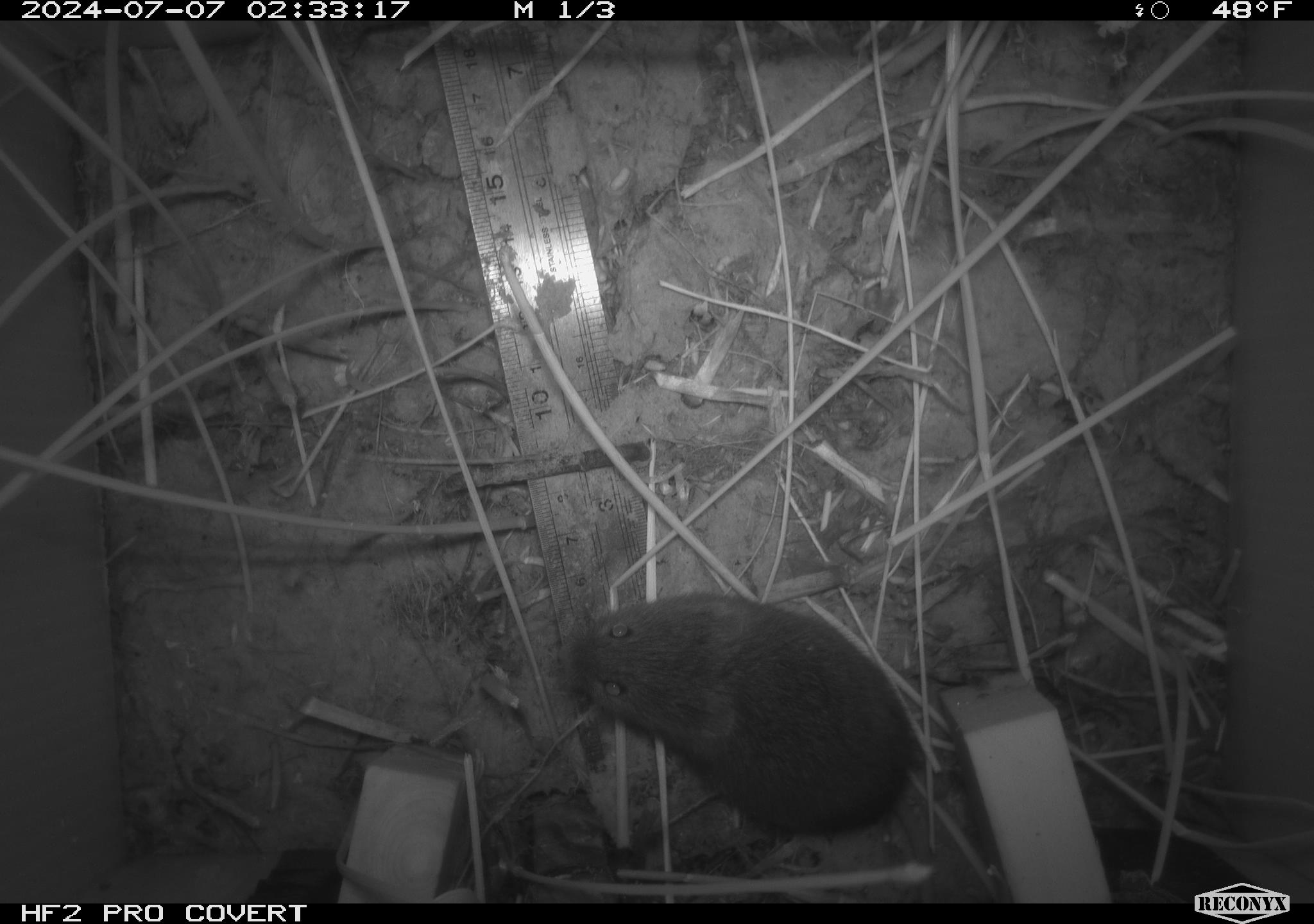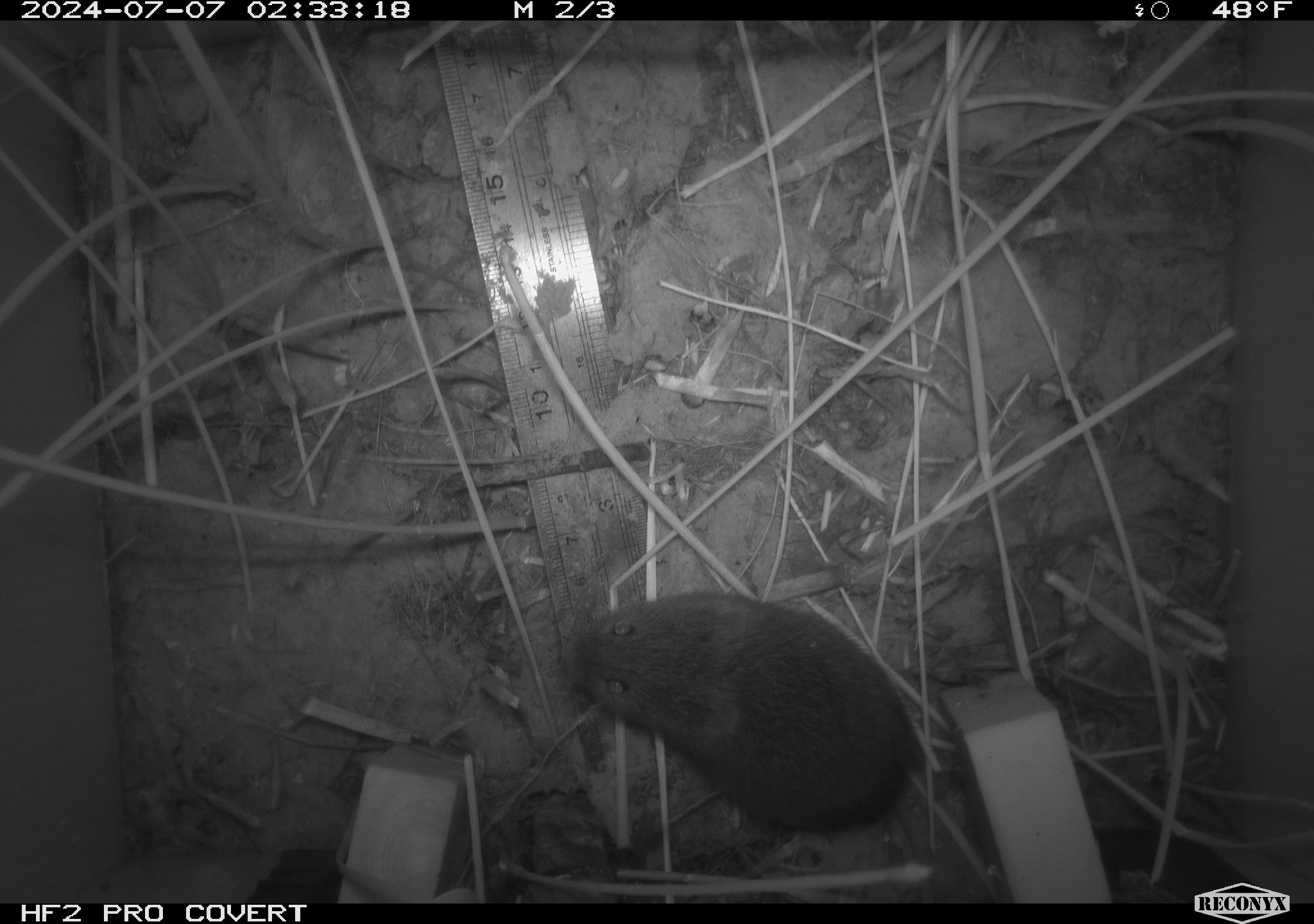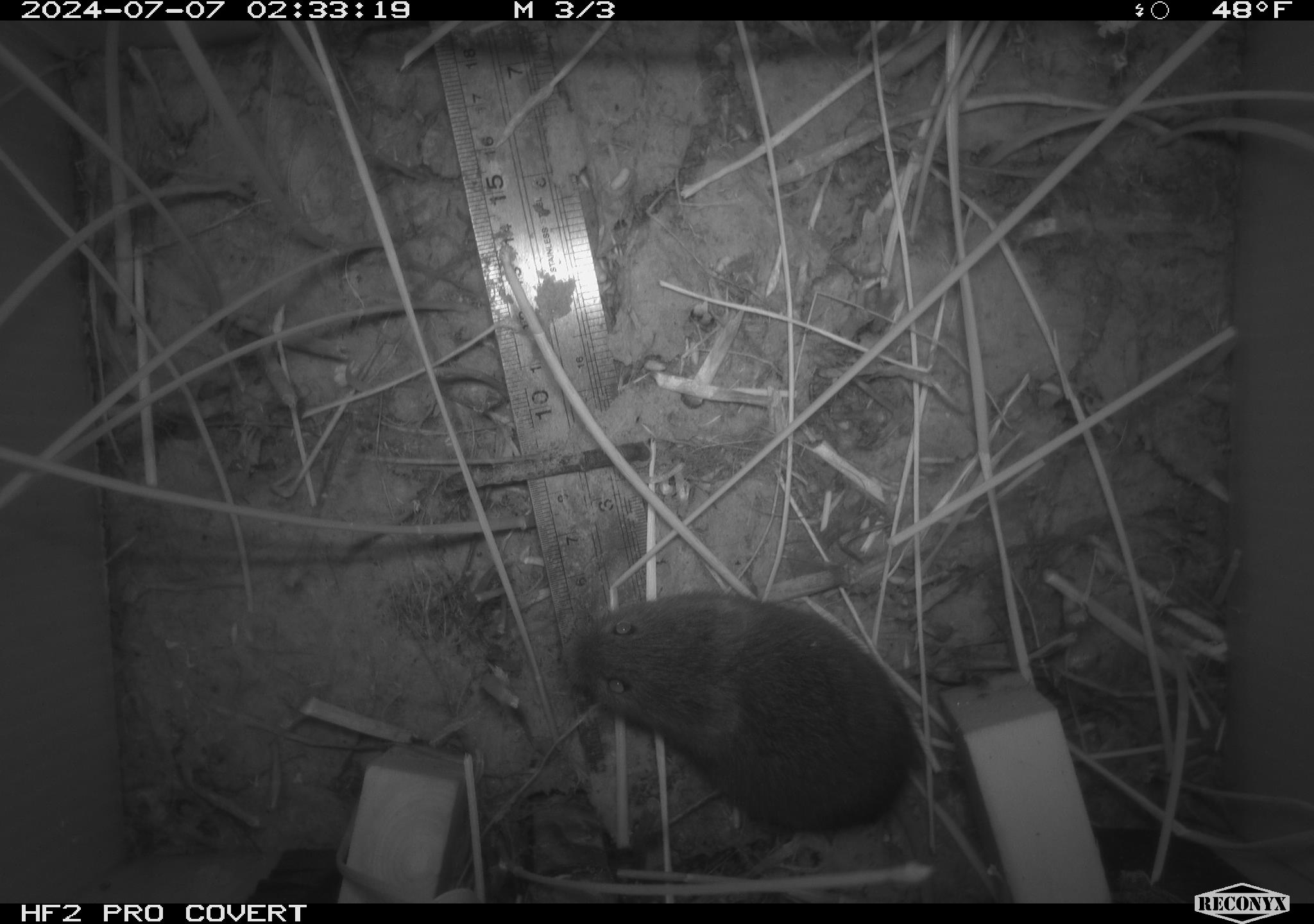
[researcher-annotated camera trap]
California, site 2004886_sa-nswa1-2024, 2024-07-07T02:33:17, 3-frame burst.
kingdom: Animalia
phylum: Chordata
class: Mammalia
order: Rodentia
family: Cricetidae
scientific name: Arvicolinae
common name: voles, lemmings, and muskrats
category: arvicolinae subfamily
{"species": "arvicolinae subfamily (voles, lemmings, and muskrats) (Arvicolinae)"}